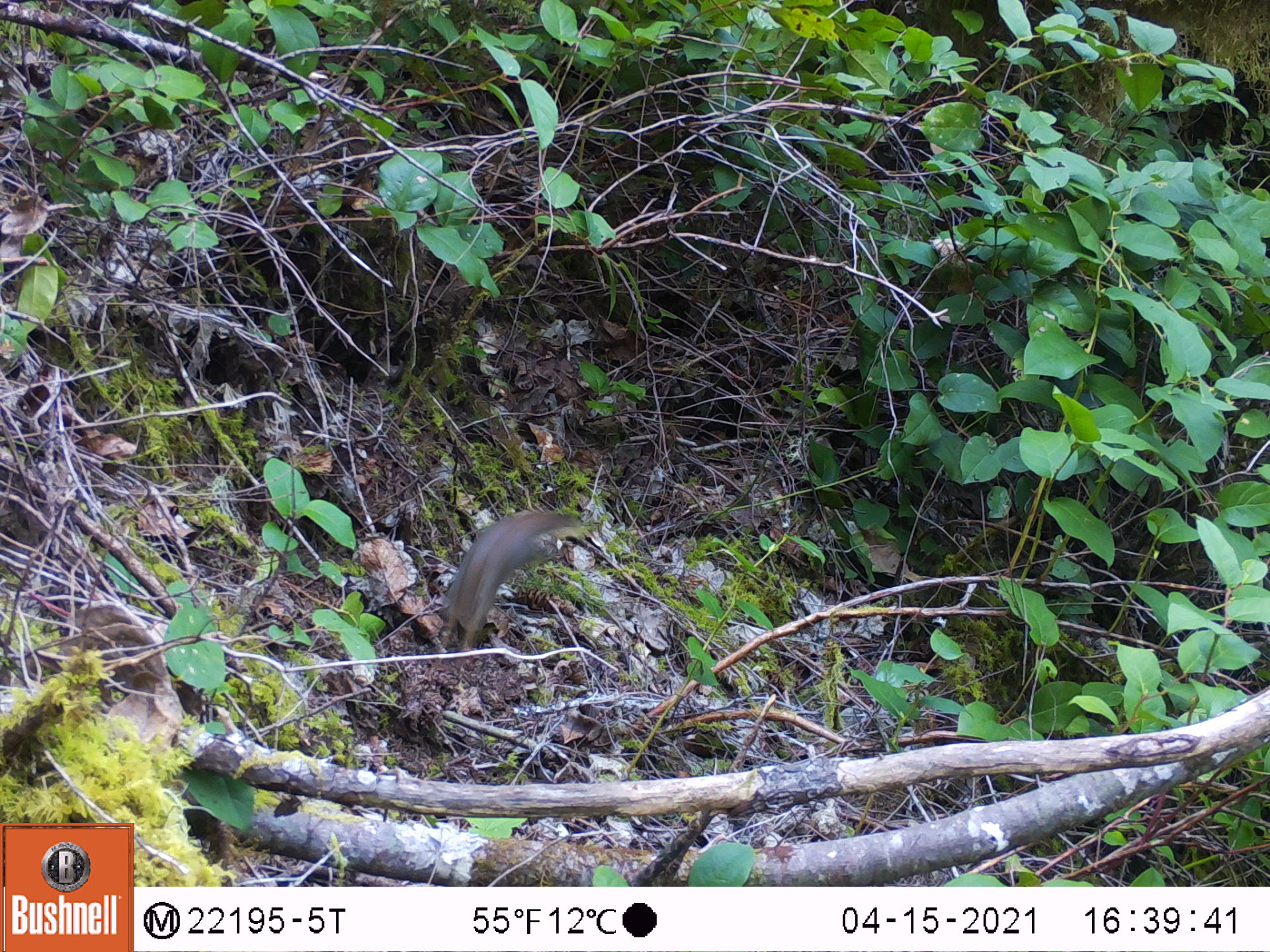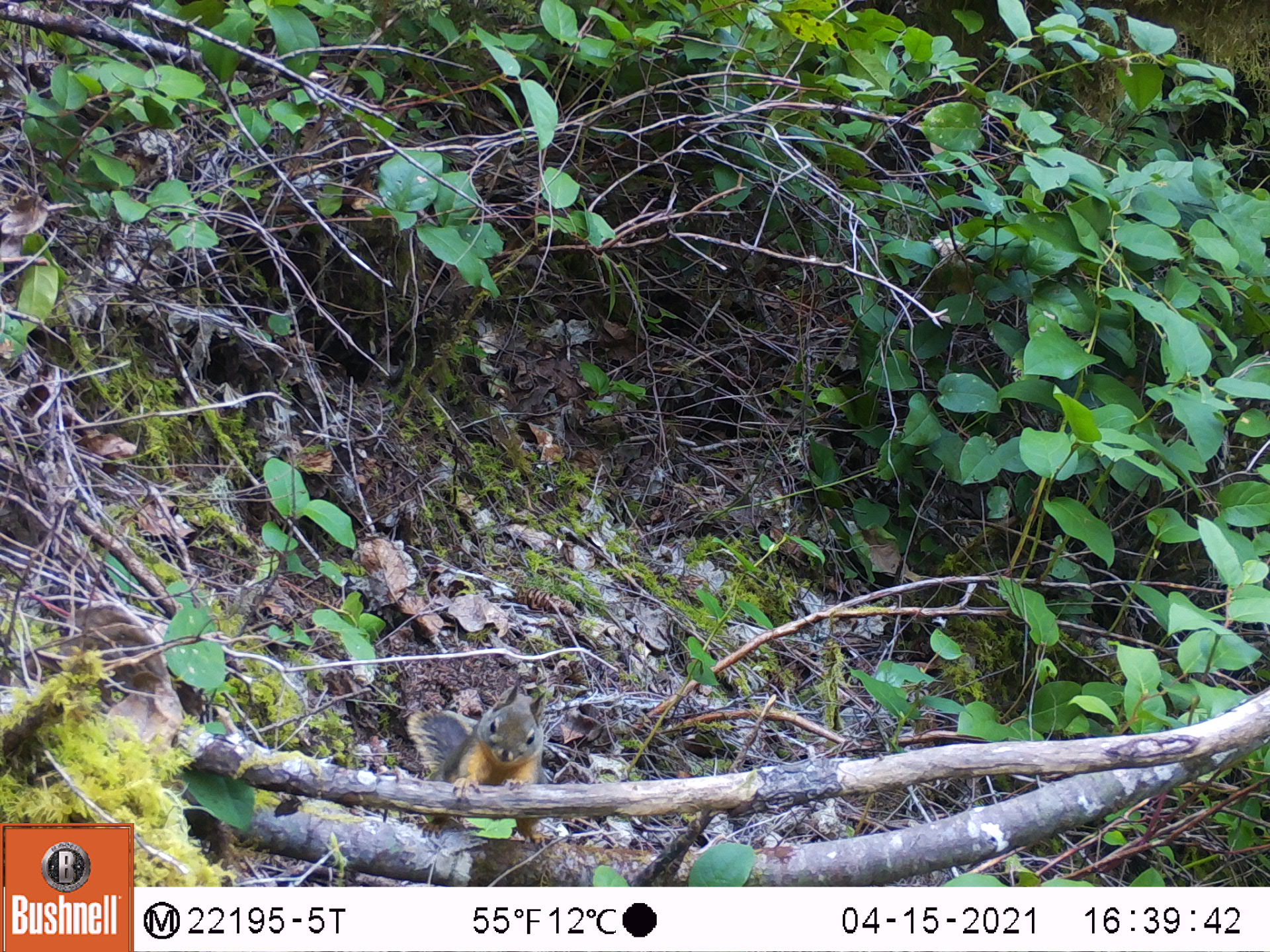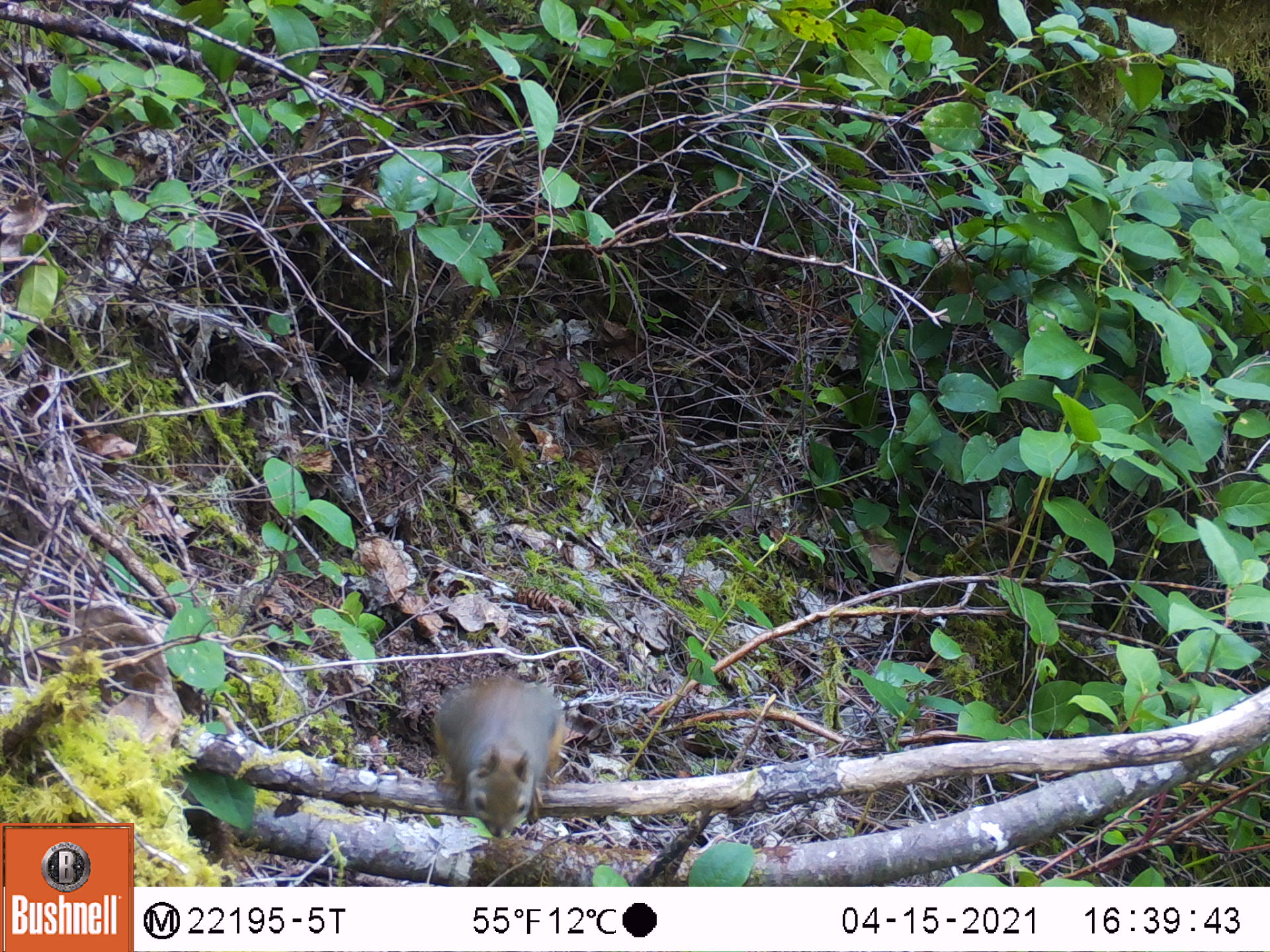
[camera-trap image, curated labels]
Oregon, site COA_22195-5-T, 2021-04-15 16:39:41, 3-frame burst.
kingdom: Animalia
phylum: Chordata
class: Mammalia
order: Rodentia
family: Sciuridae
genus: Tamiasciurus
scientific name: Tamiasciurus douglasii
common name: douglas squirrel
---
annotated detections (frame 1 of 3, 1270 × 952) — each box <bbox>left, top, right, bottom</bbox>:
douglas squirrel: <bbox>410, 488, 618, 677</bbox>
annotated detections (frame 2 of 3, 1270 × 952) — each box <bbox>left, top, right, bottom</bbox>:
douglas squirrel: <bbox>386, 674, 572, 862</bbox>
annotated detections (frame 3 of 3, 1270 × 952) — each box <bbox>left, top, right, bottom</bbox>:
douglas squirrel: <bbox>415, 652, 597, 866</bbox>